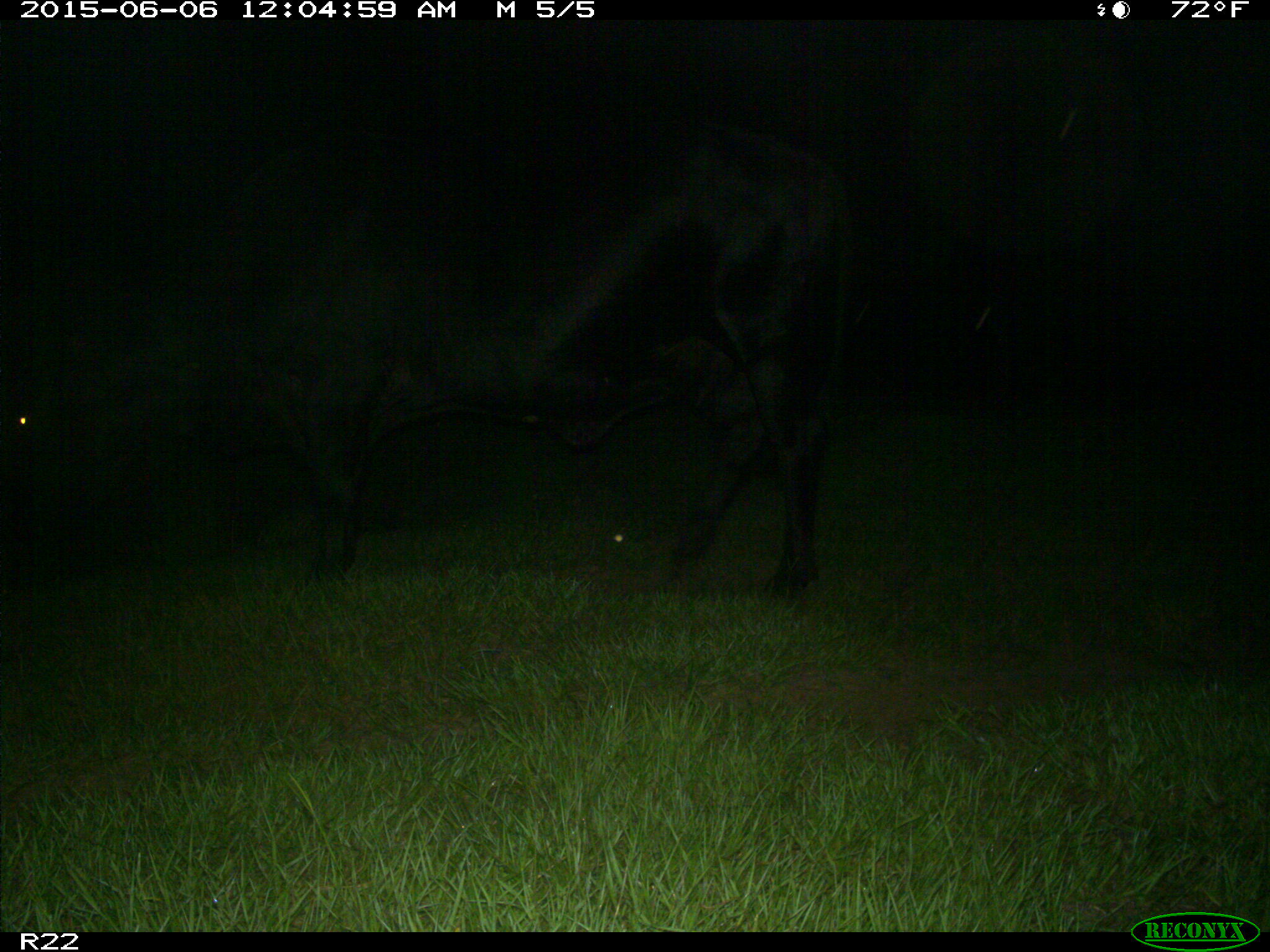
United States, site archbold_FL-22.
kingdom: Animalia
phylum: Chordata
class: Mammalia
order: Artiodactyla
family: Bovidae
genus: Bos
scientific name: Bos taurus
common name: domestic cow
Bos taurus (domestic cow).